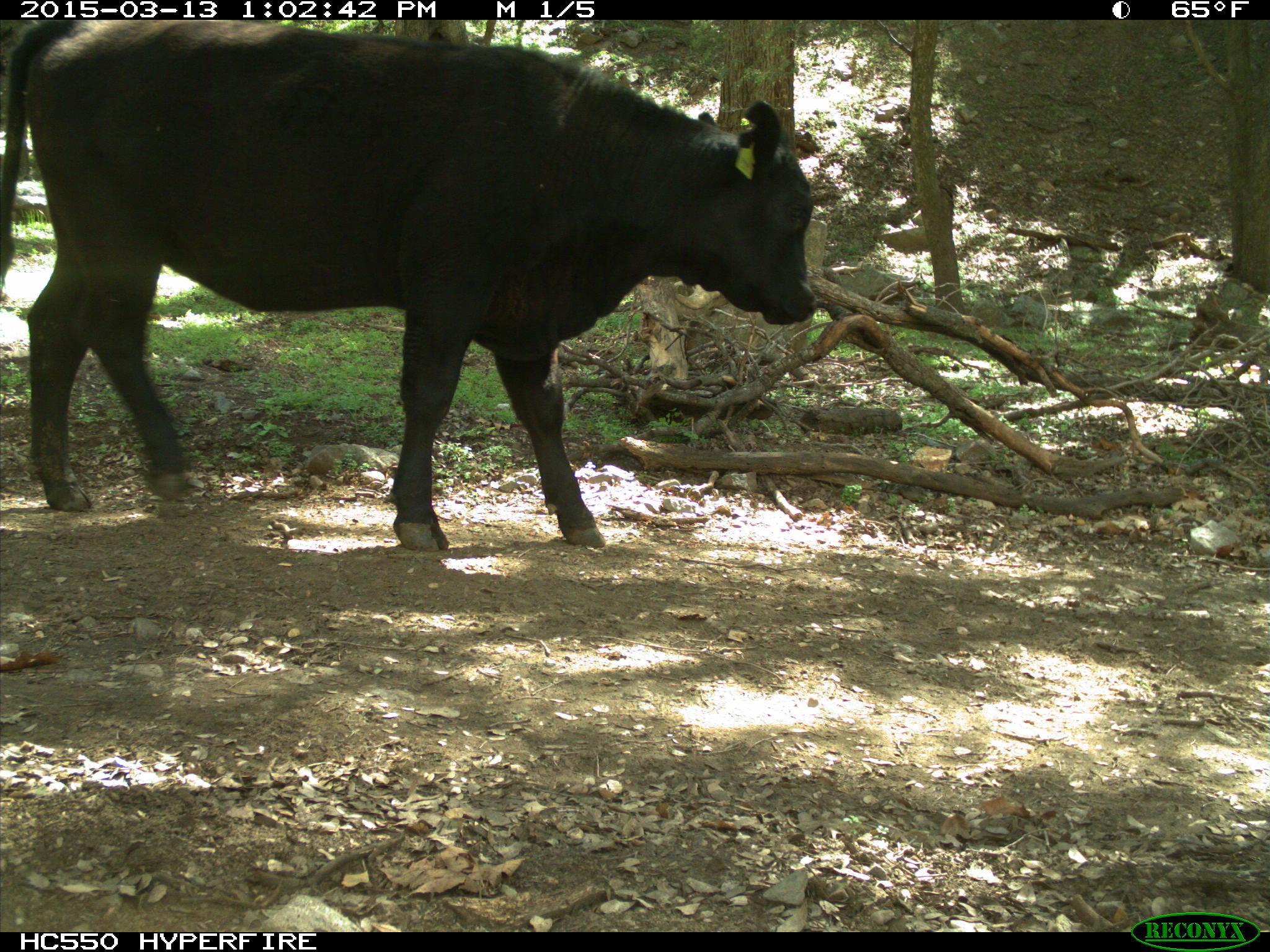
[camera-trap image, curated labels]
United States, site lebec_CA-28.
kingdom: Animalia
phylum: Chordata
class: Mammalia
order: Artiodactyla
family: Bovidae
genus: Bos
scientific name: Bos taurus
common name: domestic cow